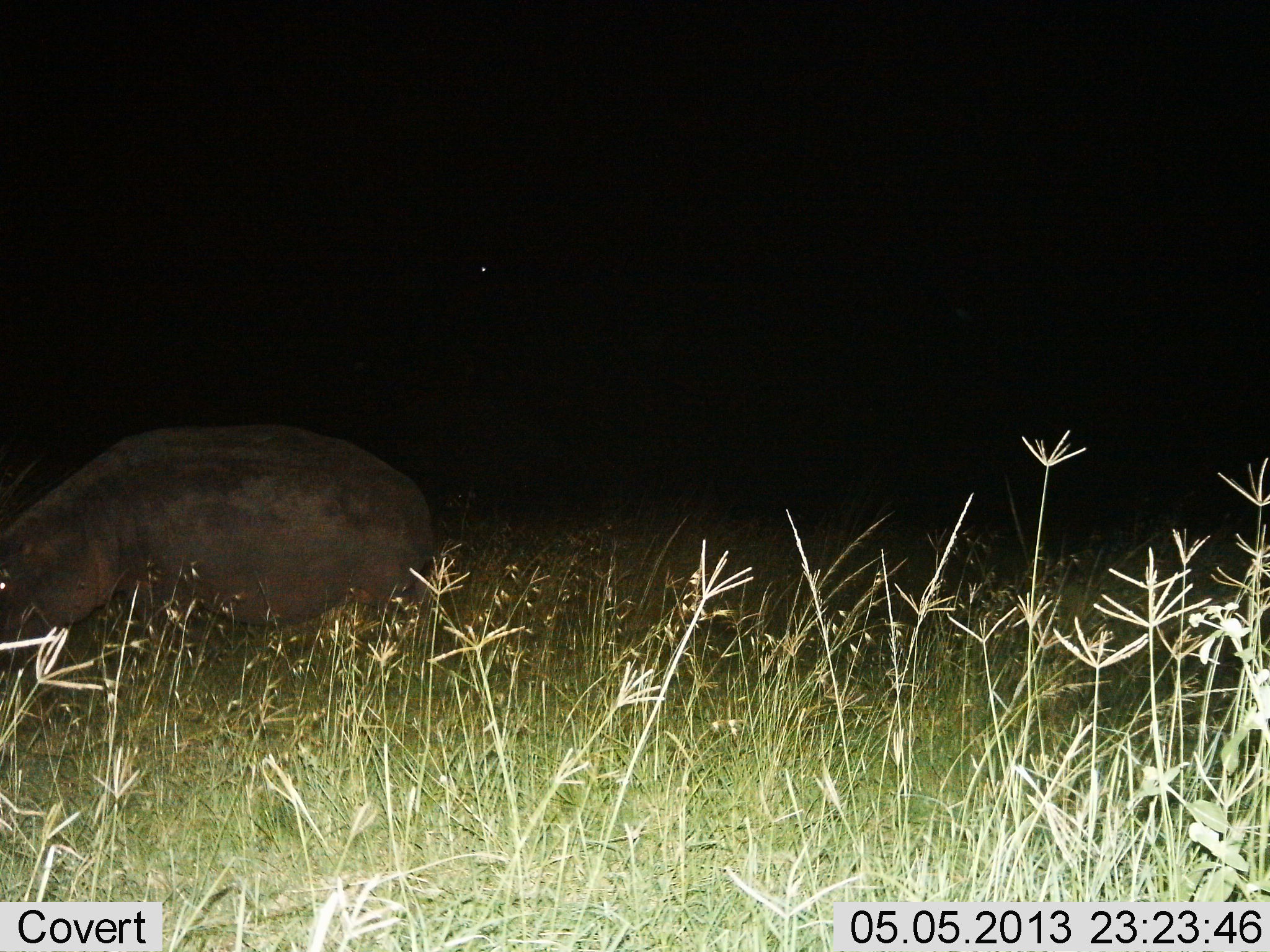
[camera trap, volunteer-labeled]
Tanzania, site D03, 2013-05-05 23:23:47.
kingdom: Animalia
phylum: Chordata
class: Mammalia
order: Artiodactyla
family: Hippopotamidae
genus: Hippopotamus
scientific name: Hippopotamus amphibius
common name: hippopotamus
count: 1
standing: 80%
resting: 10%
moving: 10%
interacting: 0%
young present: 0%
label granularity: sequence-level